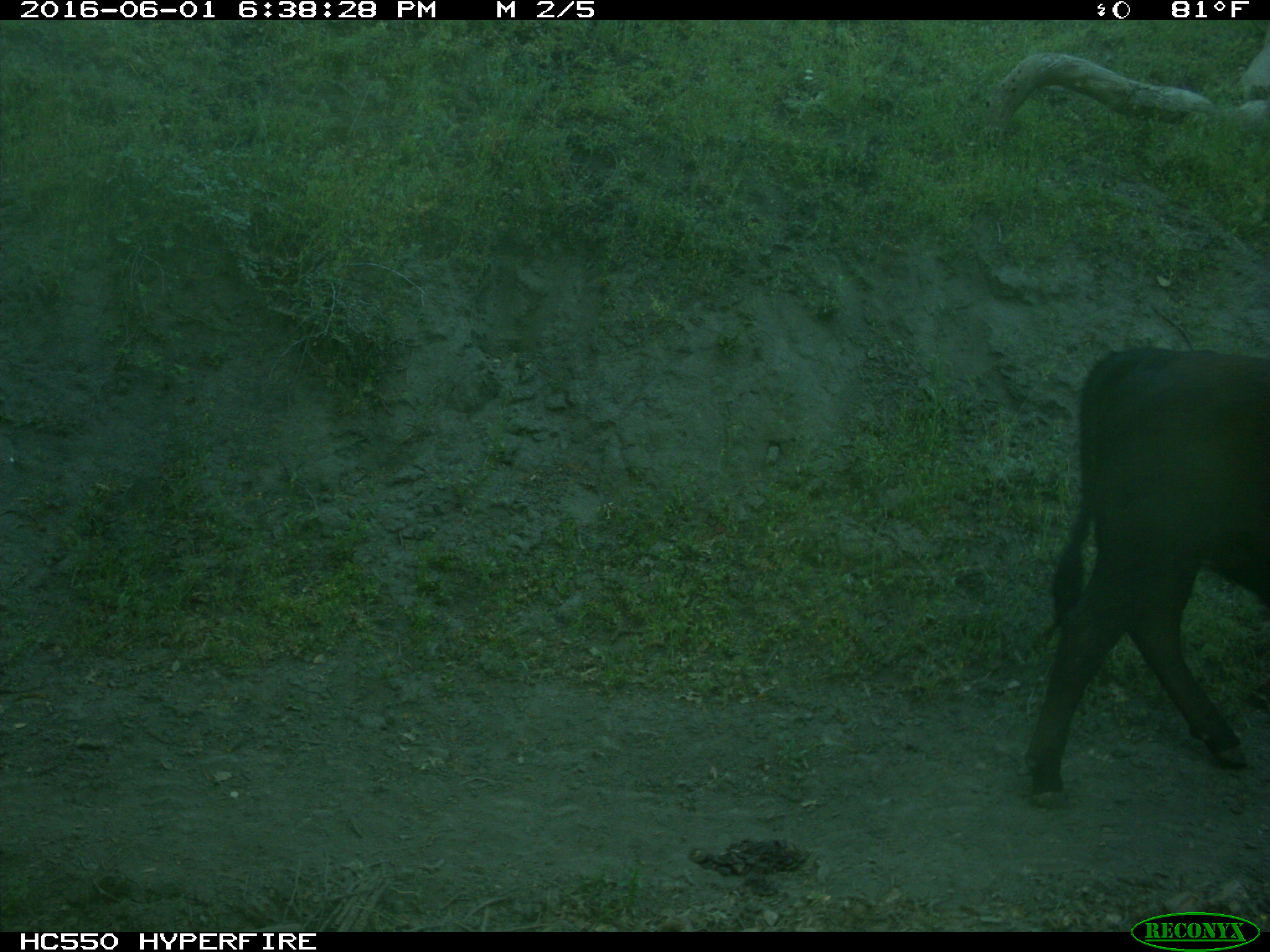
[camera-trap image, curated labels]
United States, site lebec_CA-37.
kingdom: Animalia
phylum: Chordata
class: Mammalia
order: Artiodactyla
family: Bovidae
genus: Bos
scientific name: Bos taurus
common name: domestic cow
Bos taurus (domestic cow).